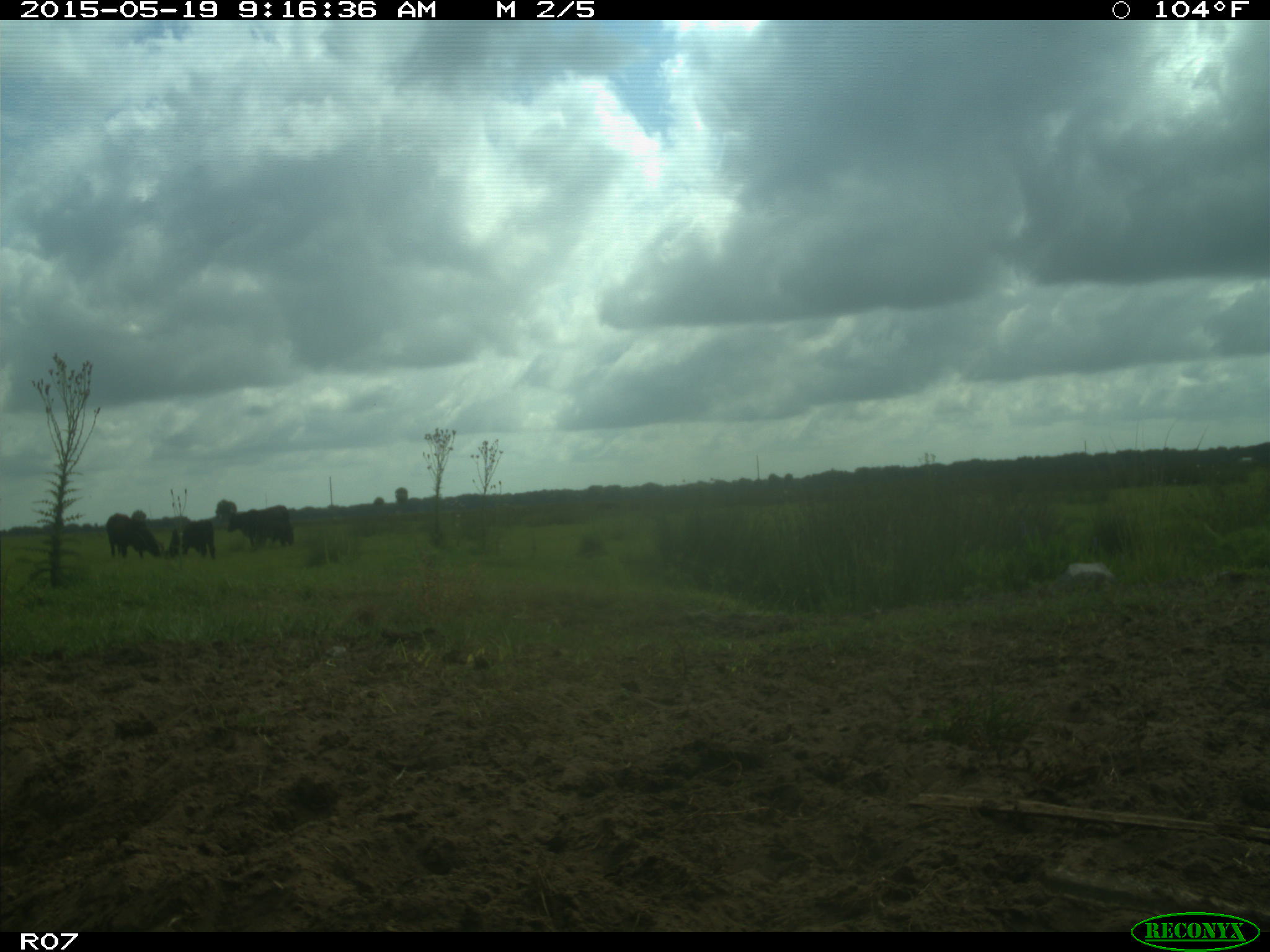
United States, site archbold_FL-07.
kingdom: Animalia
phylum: Chordata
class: Mammalia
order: Artiodactyla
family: Bovidae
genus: Bos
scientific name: Bos taurus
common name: domestic cow